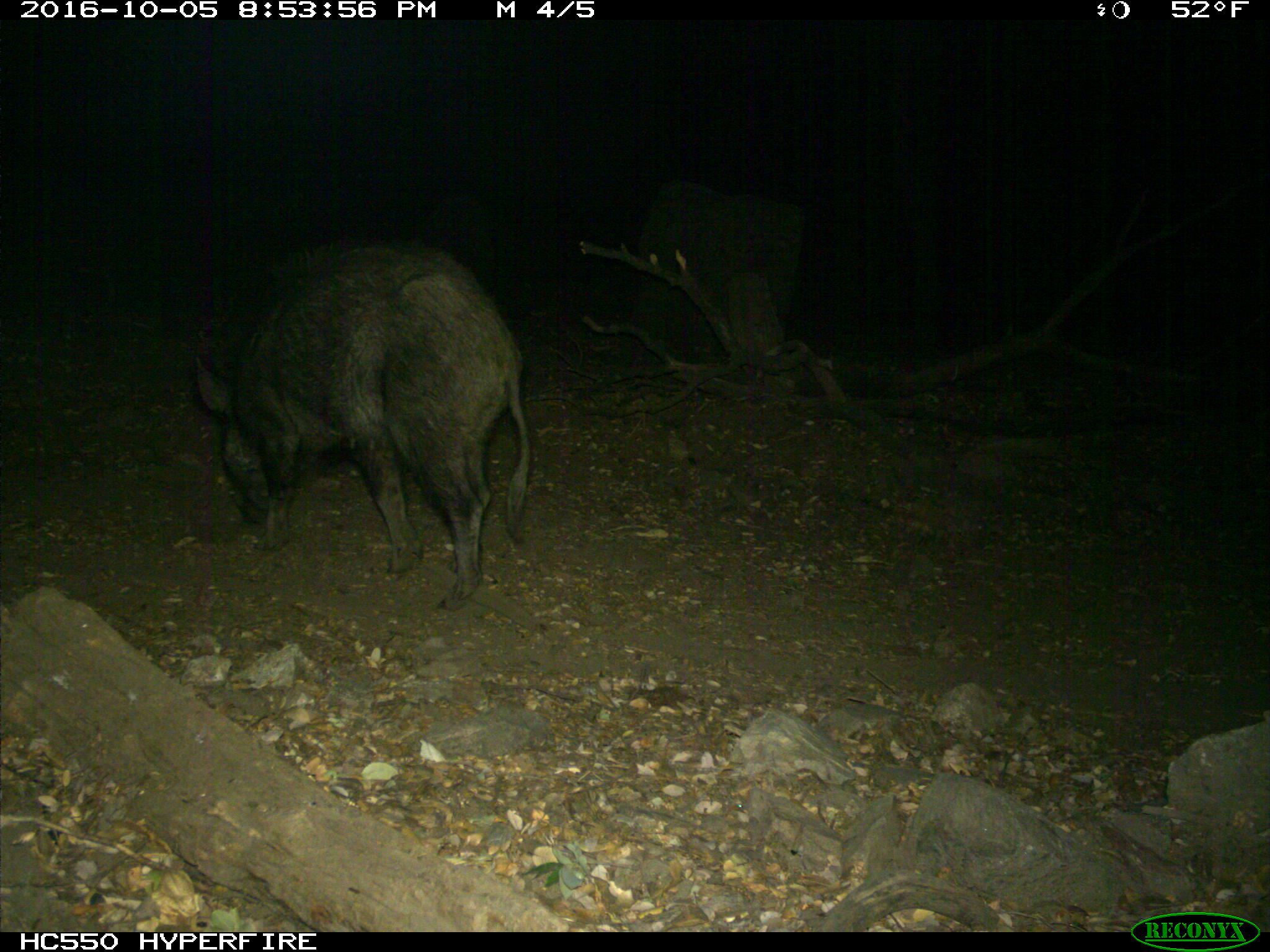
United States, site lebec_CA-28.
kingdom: Animalia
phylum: Chordata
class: Mammalia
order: Artiodactyla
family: Suidae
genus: Sus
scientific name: Sus scrofa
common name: wild boar